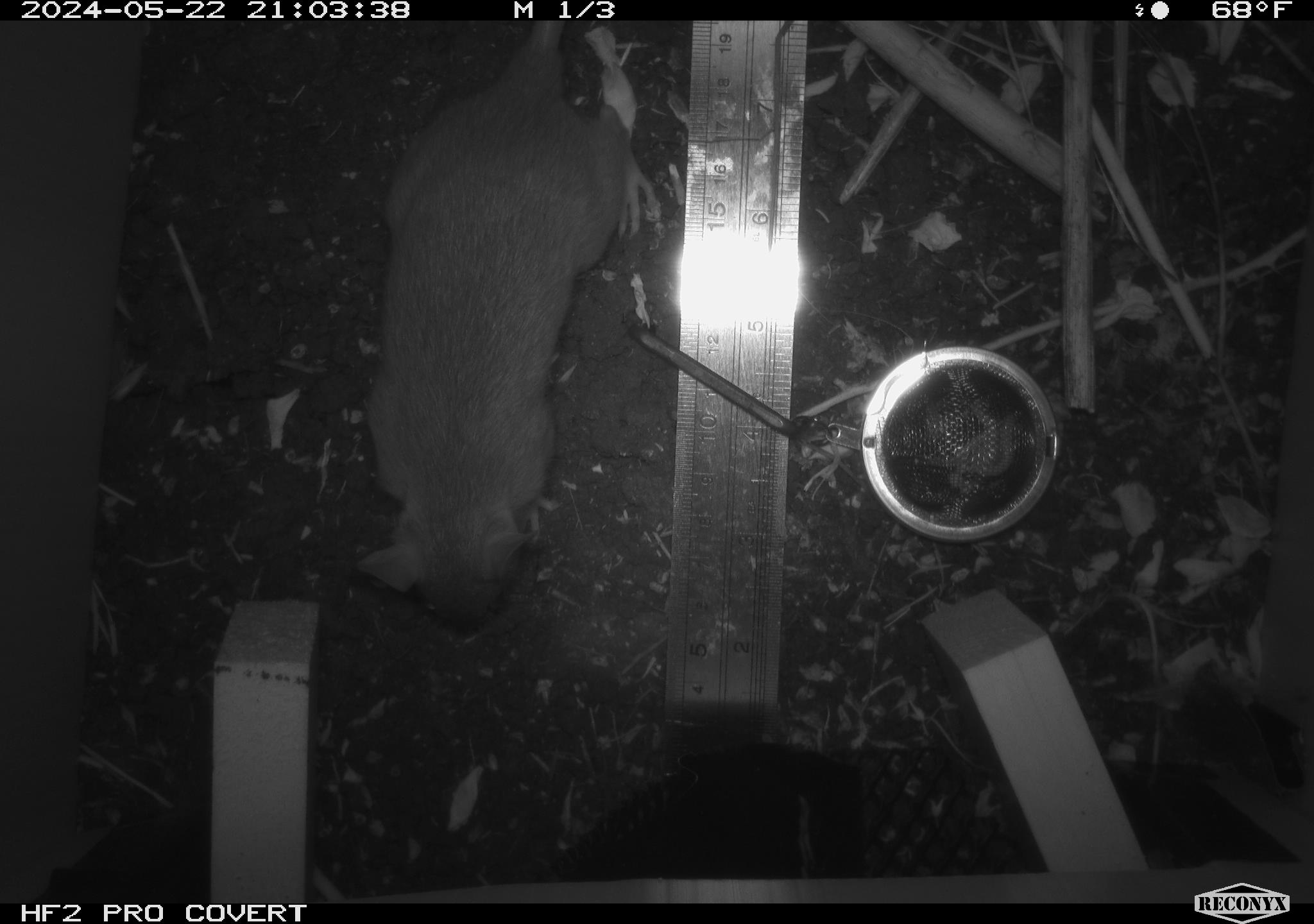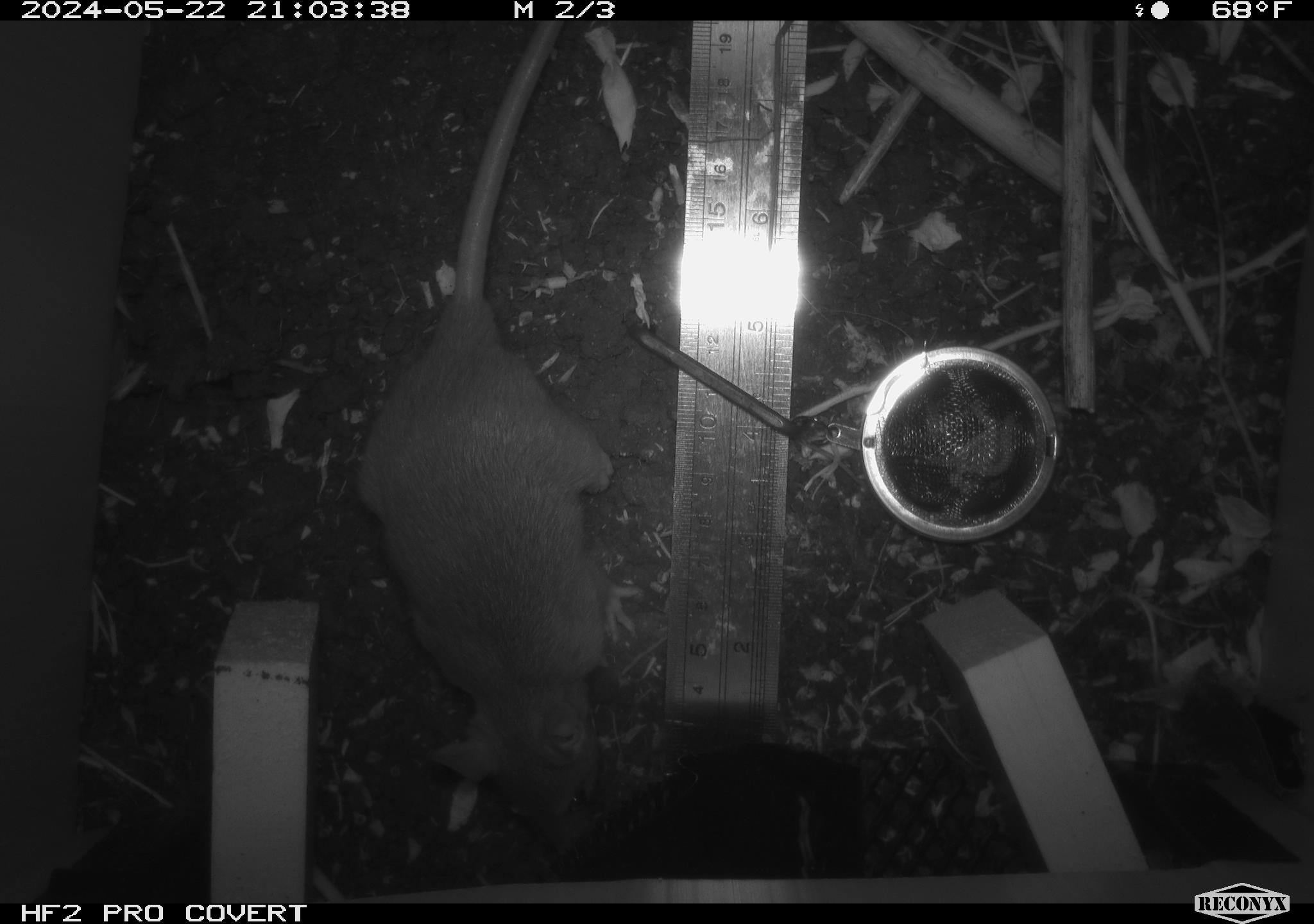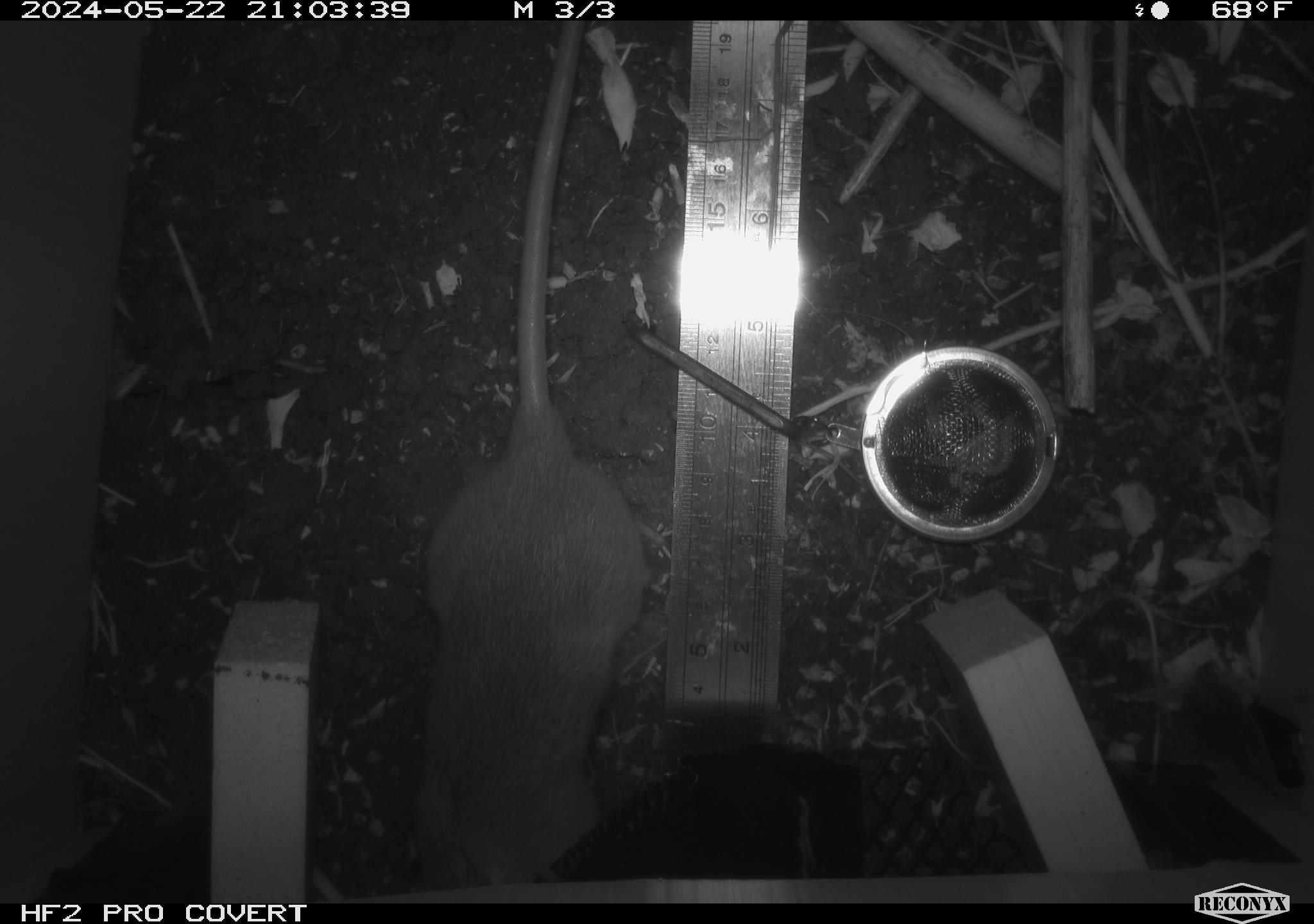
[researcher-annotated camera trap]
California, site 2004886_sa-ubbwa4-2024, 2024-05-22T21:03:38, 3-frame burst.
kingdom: Animalia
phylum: Chordata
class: Mammalia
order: Rodentia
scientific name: Rodentia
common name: woodrat or rat or mouse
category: woodrat or rat or mouse species